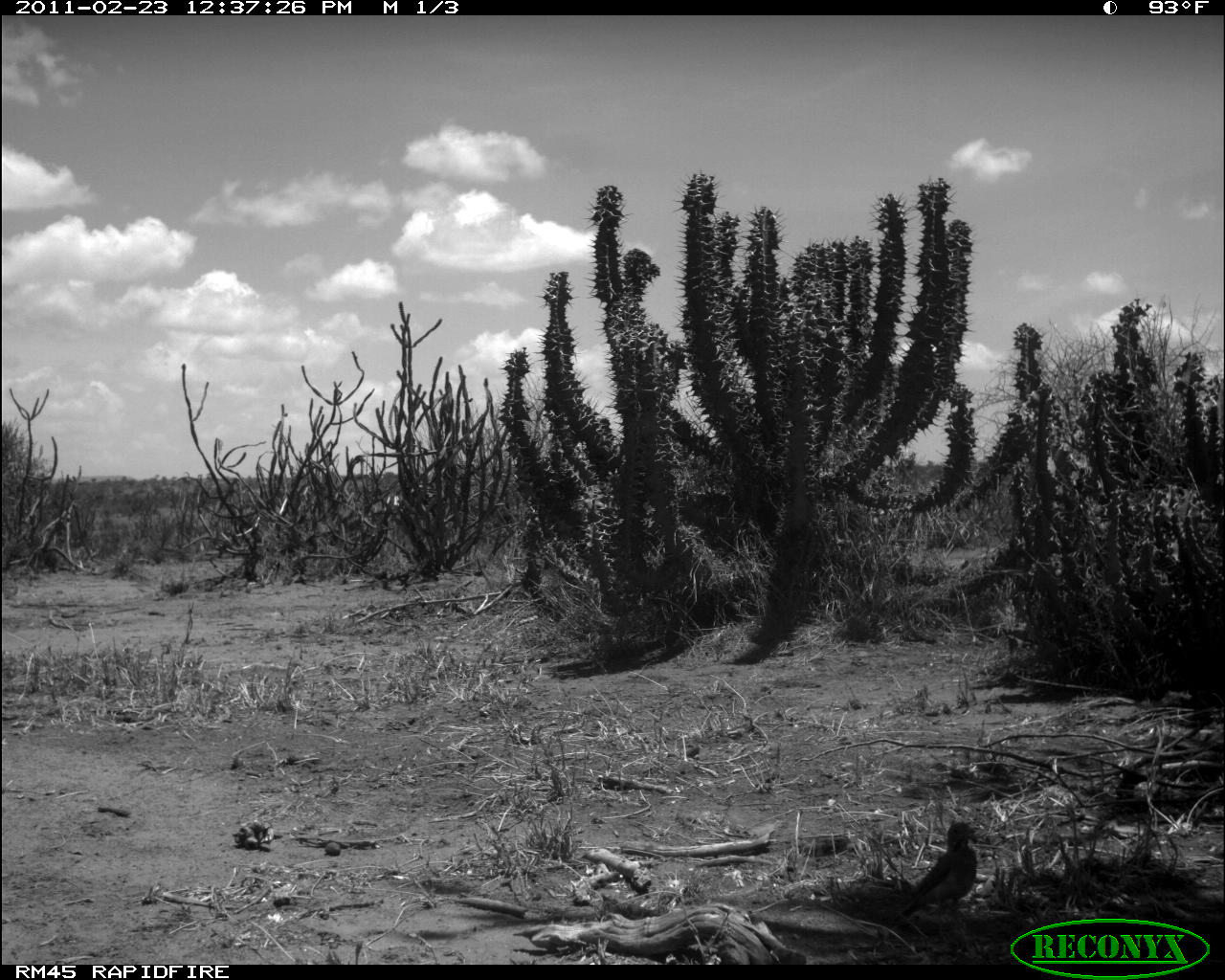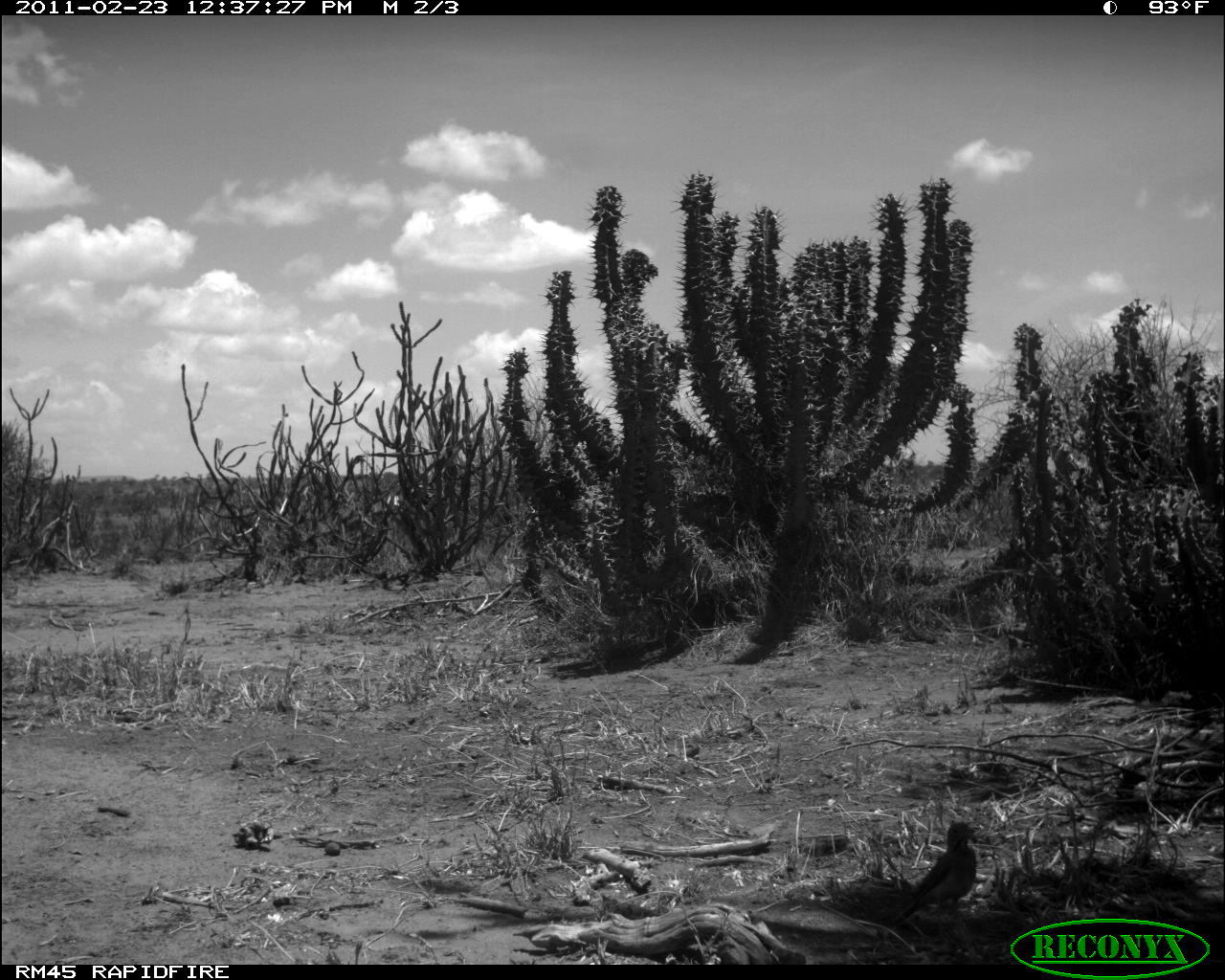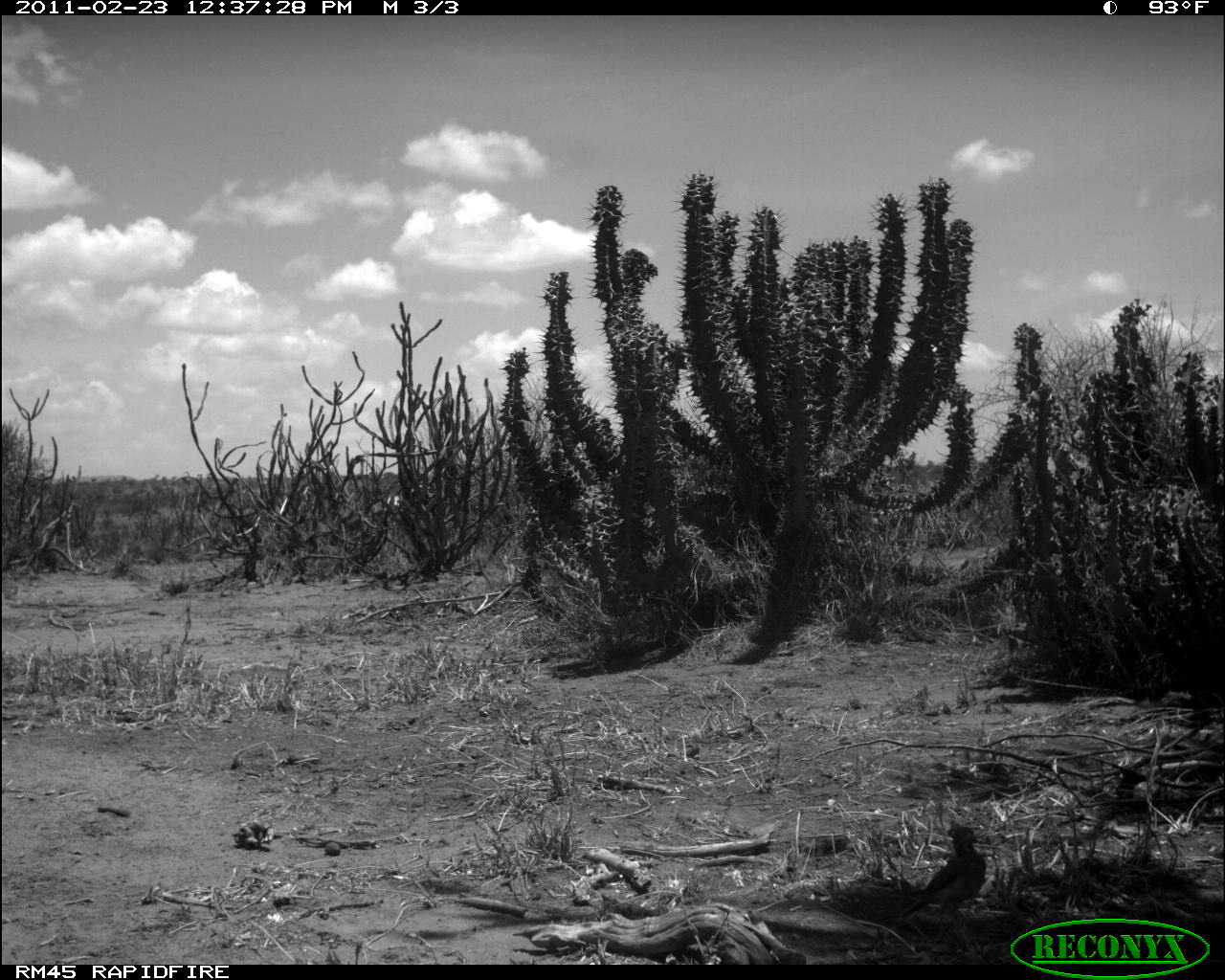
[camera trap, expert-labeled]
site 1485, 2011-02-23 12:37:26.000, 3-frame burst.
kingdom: Animalia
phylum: Chordata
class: Mammalia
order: Artiodactyla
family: Bovidae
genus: Madoqua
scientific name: Madoqua guentheri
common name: günther's dik-dik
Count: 1.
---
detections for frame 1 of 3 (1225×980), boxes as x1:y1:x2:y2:
madoqua guentheri: 893:822:978:922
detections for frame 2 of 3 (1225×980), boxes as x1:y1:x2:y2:
madoqua guentheri: 893:821:978:925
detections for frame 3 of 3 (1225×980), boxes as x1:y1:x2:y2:
madoqua guentheri: 903:826:986:923